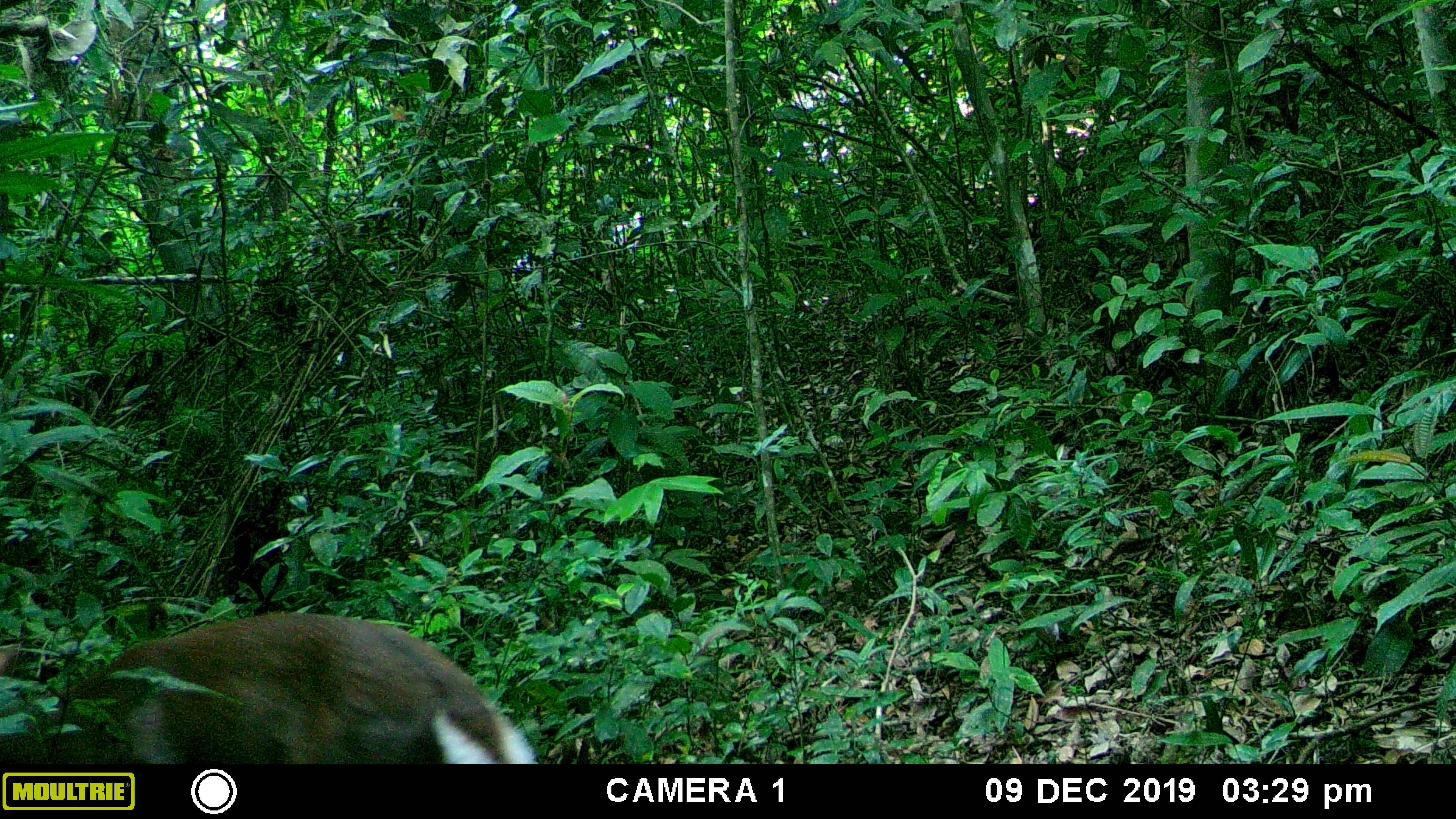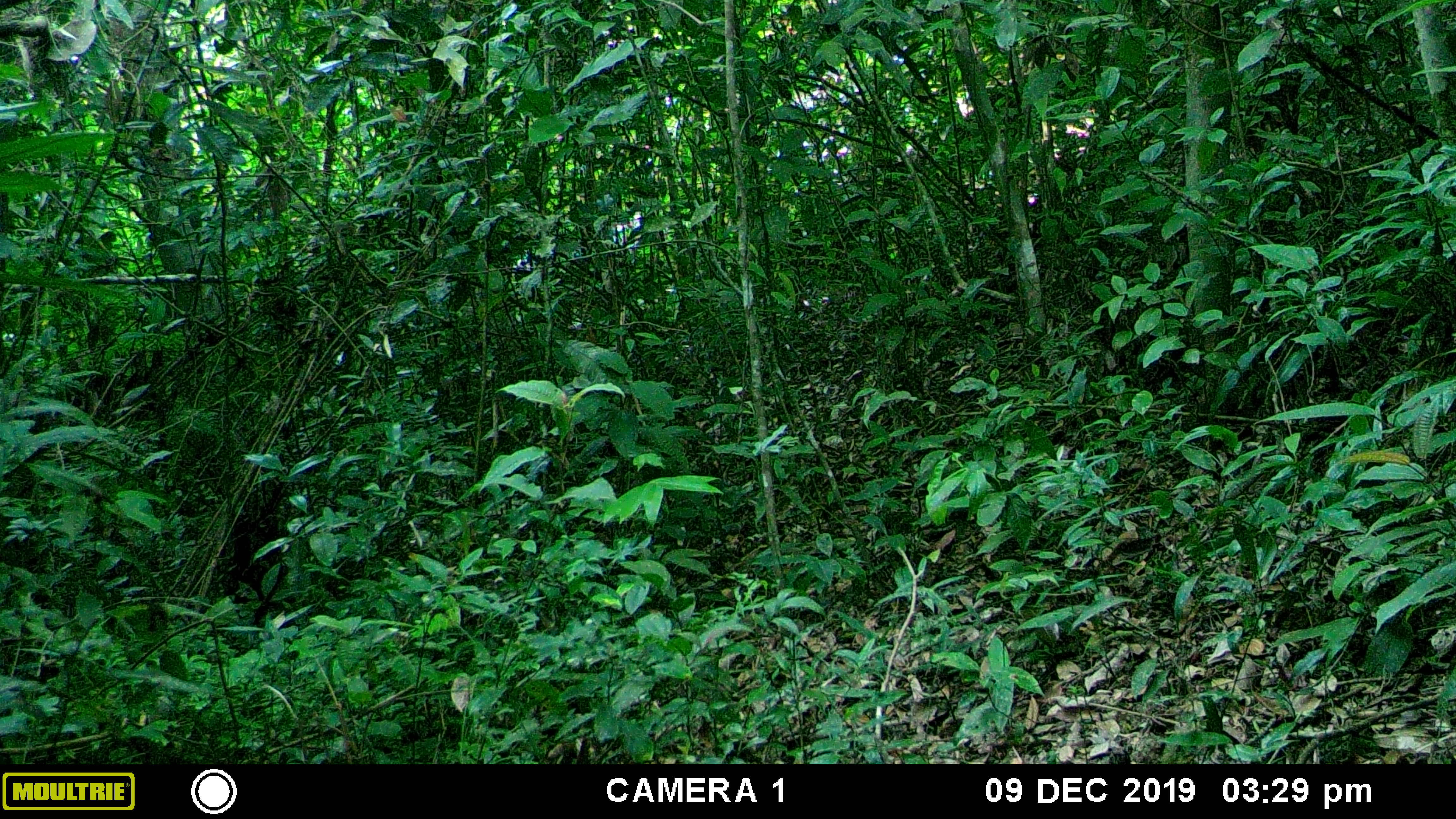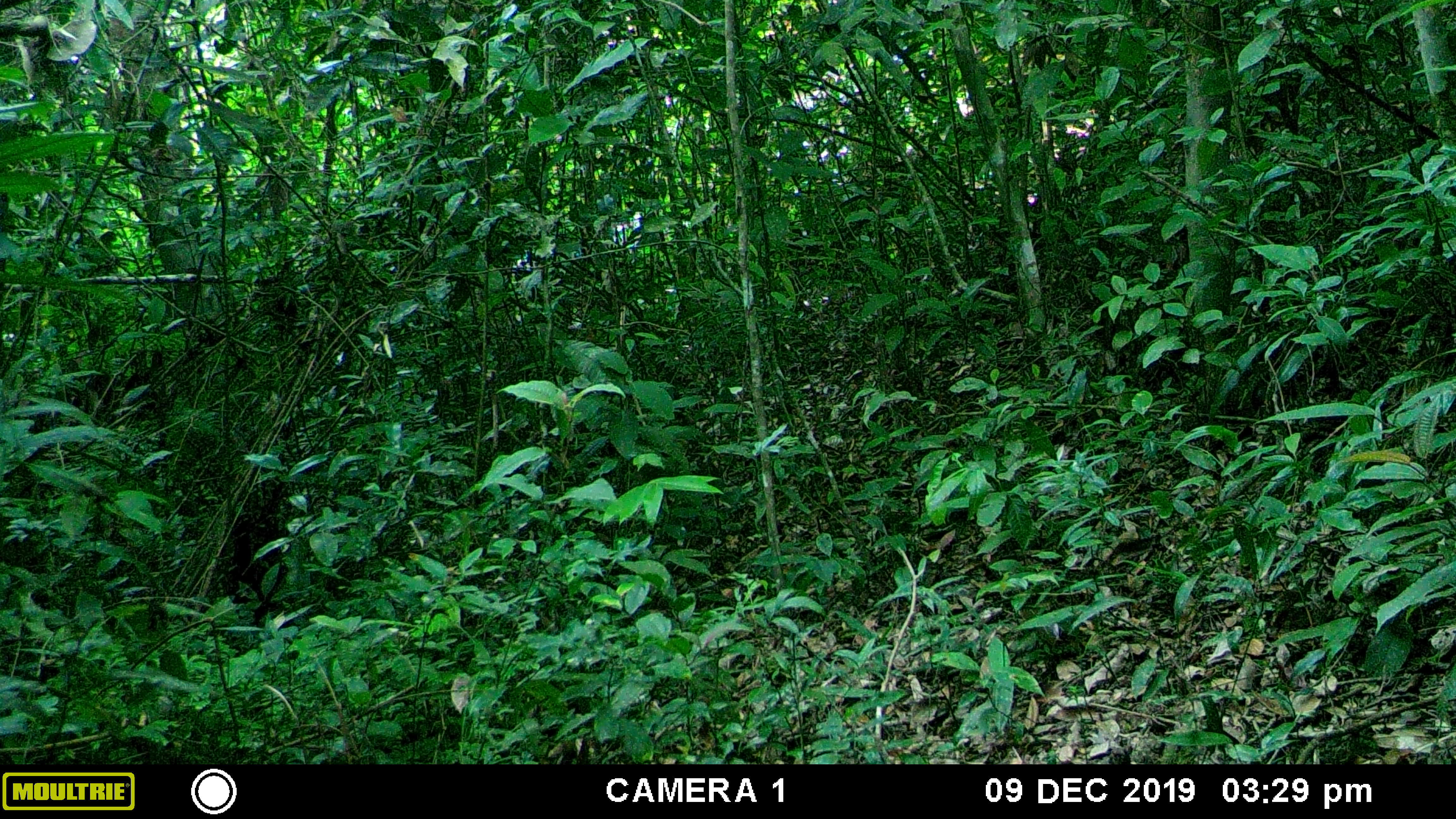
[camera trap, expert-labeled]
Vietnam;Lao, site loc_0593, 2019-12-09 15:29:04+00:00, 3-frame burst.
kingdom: Animalia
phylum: Chordata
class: Mammalia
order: Artiodactyla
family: Cervidae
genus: Muntiacus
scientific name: Muntiacus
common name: muntjacs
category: unidentified muntjac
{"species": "unidentified muntjac (muntjacs) (Muntiacus)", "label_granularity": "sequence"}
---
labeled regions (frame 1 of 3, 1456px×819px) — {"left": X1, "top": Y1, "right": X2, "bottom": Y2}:
unidentified muntjac: {"left": 0, "top": 608, "right": 539, "bottom": 764}